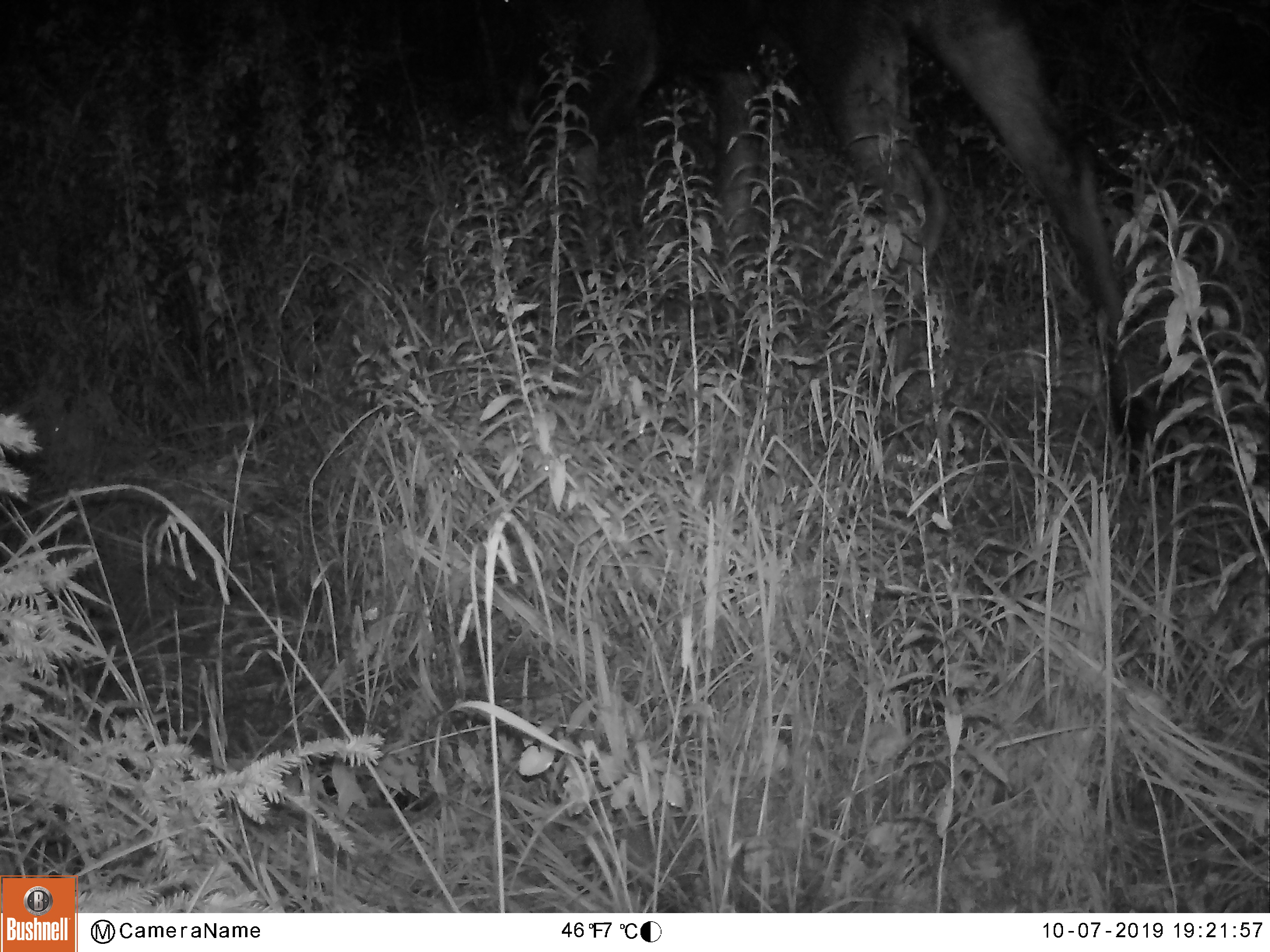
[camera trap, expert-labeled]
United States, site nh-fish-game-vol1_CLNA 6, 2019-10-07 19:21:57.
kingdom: Animalia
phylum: Chordata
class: Mammalia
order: Artiodactyla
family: Cervidae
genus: Alces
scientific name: Alces alces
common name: moose